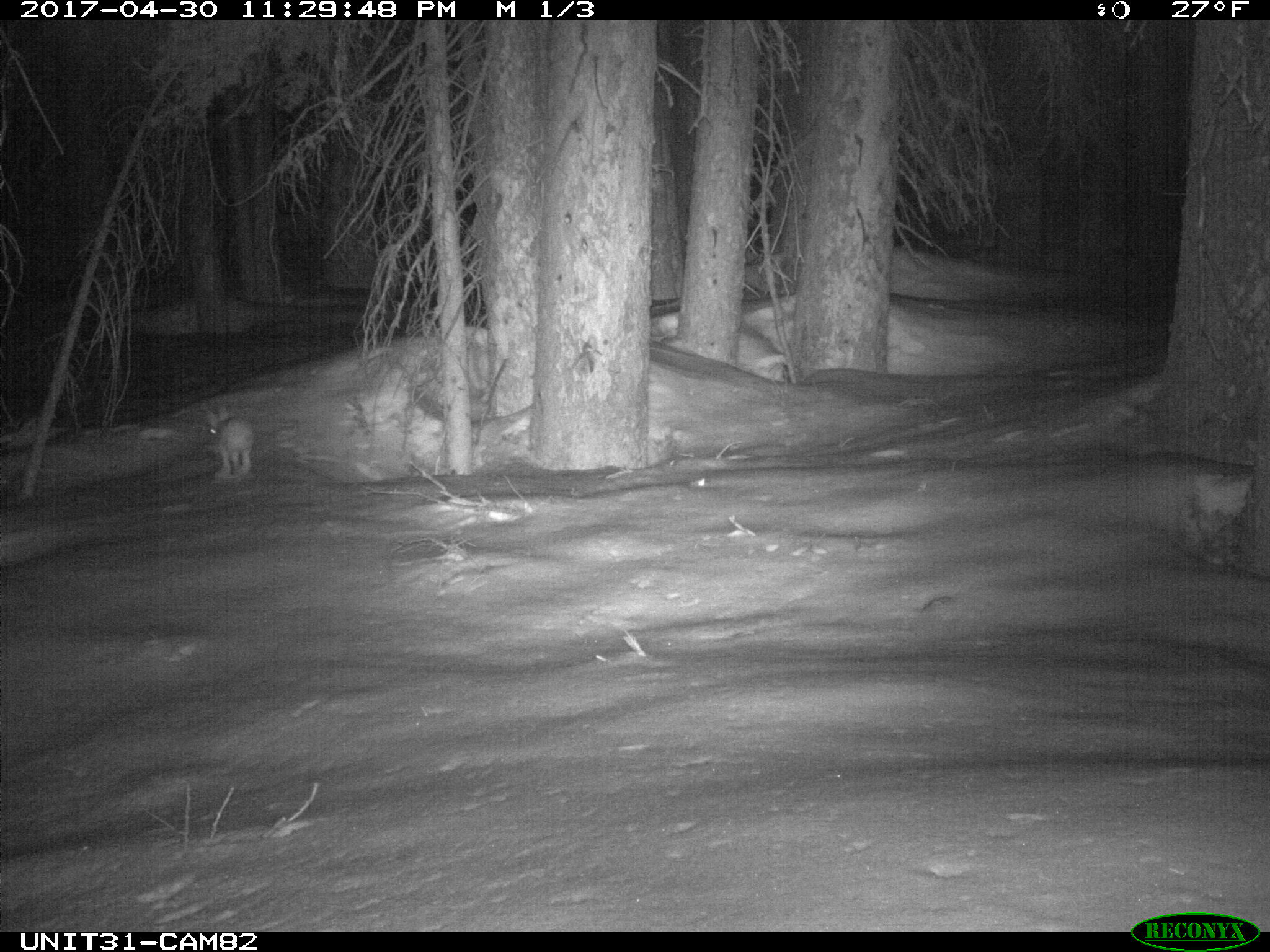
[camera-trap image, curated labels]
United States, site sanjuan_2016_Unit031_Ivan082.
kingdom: Animalia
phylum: Chordata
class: Mammalia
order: Lagomorpha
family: Leporidae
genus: Lepus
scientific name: Lepus americanus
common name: snowshoe hare